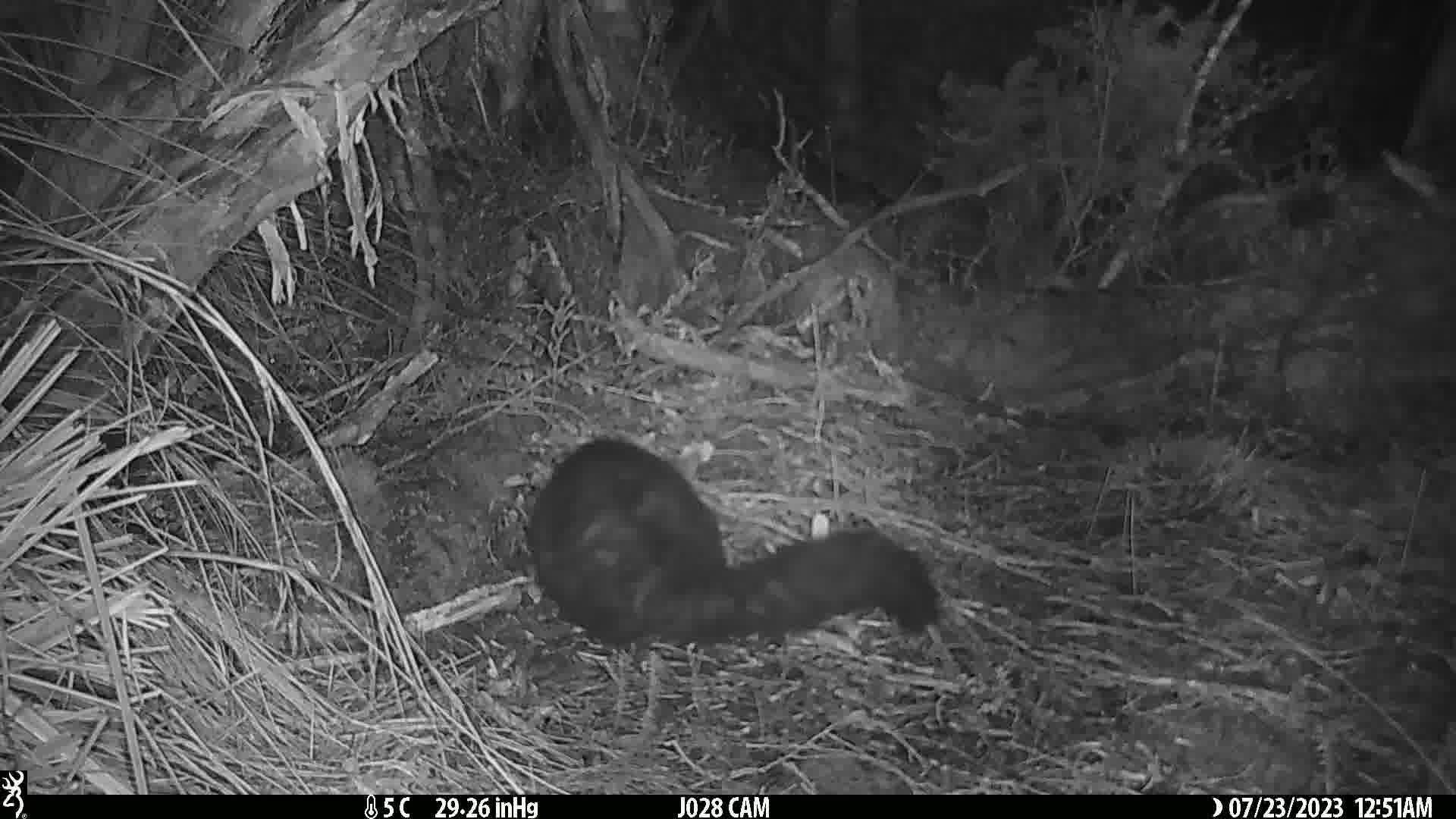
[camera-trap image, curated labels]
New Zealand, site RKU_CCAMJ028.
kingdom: Animalia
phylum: Chordata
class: Mammalia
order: Diprotodontia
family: Phalangeridae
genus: Trichosurus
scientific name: Trichosurus vulpecula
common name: common brushtail possum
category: possum